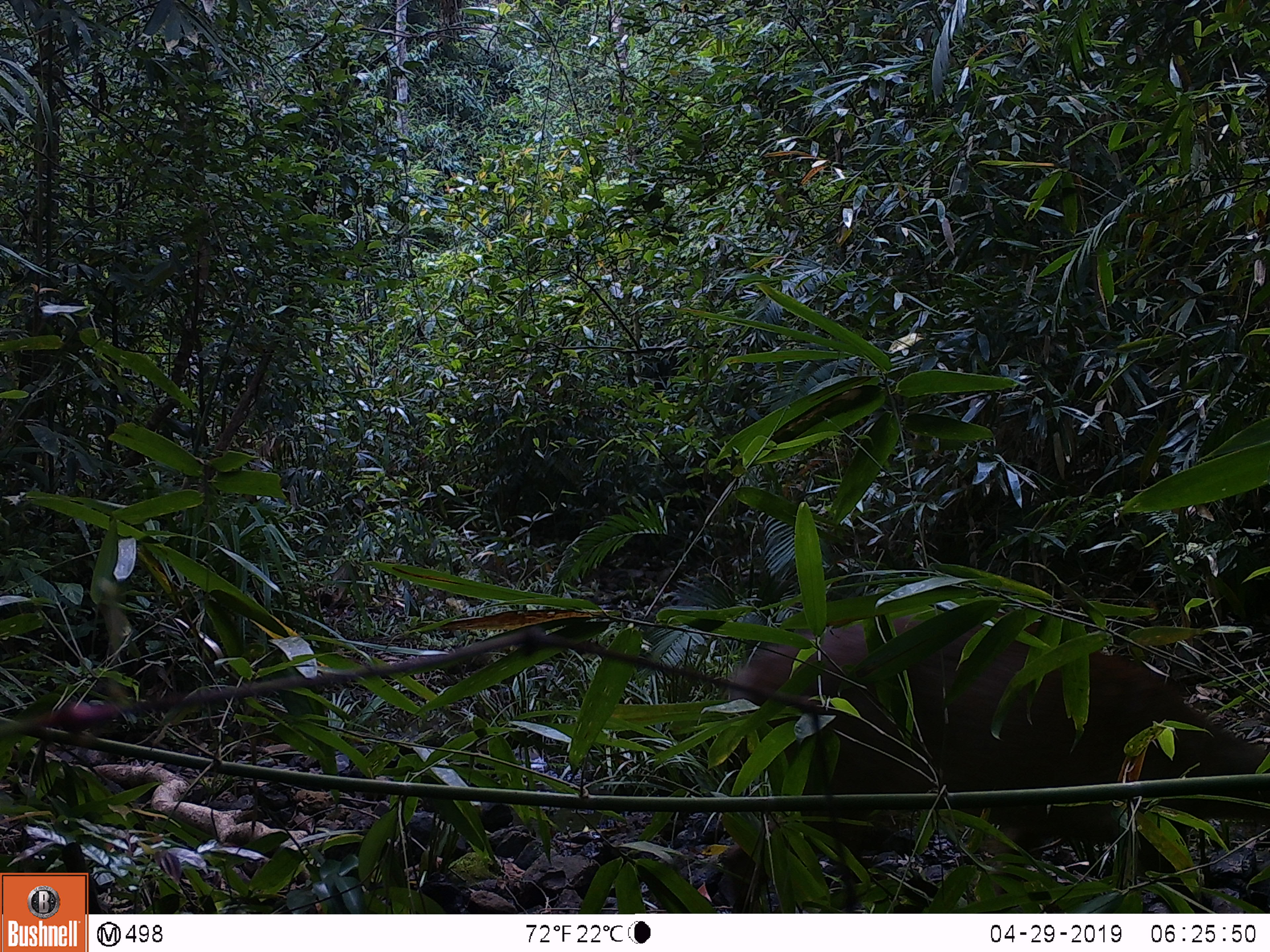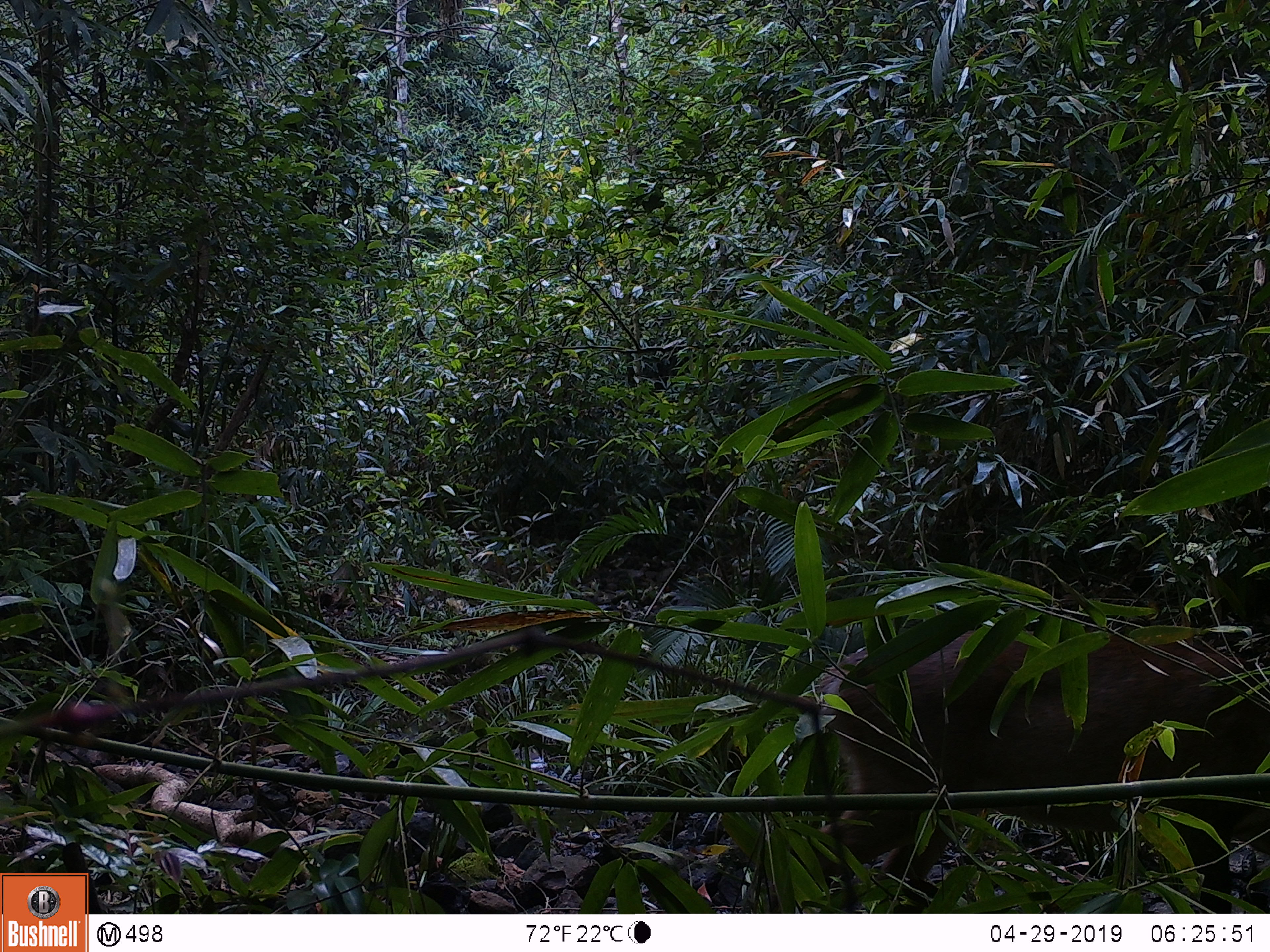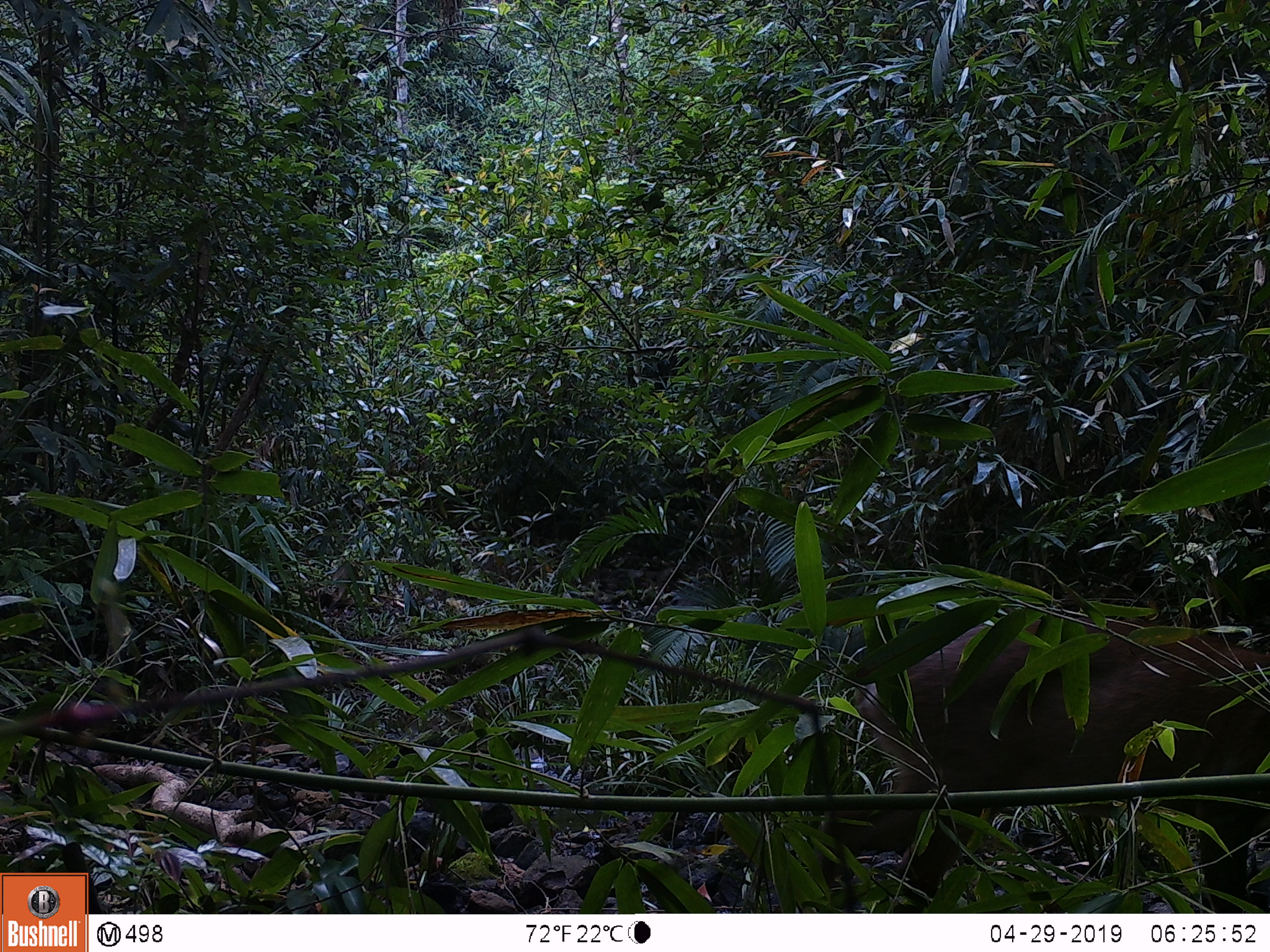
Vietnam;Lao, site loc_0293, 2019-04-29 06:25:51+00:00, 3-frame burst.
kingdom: Animalia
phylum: Chordata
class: Mammalia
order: Artiodactyla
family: Cervidae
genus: Muntiacus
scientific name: Muntiacus vuquangensis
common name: large-antlered muntjac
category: large antlered muntjac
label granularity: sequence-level